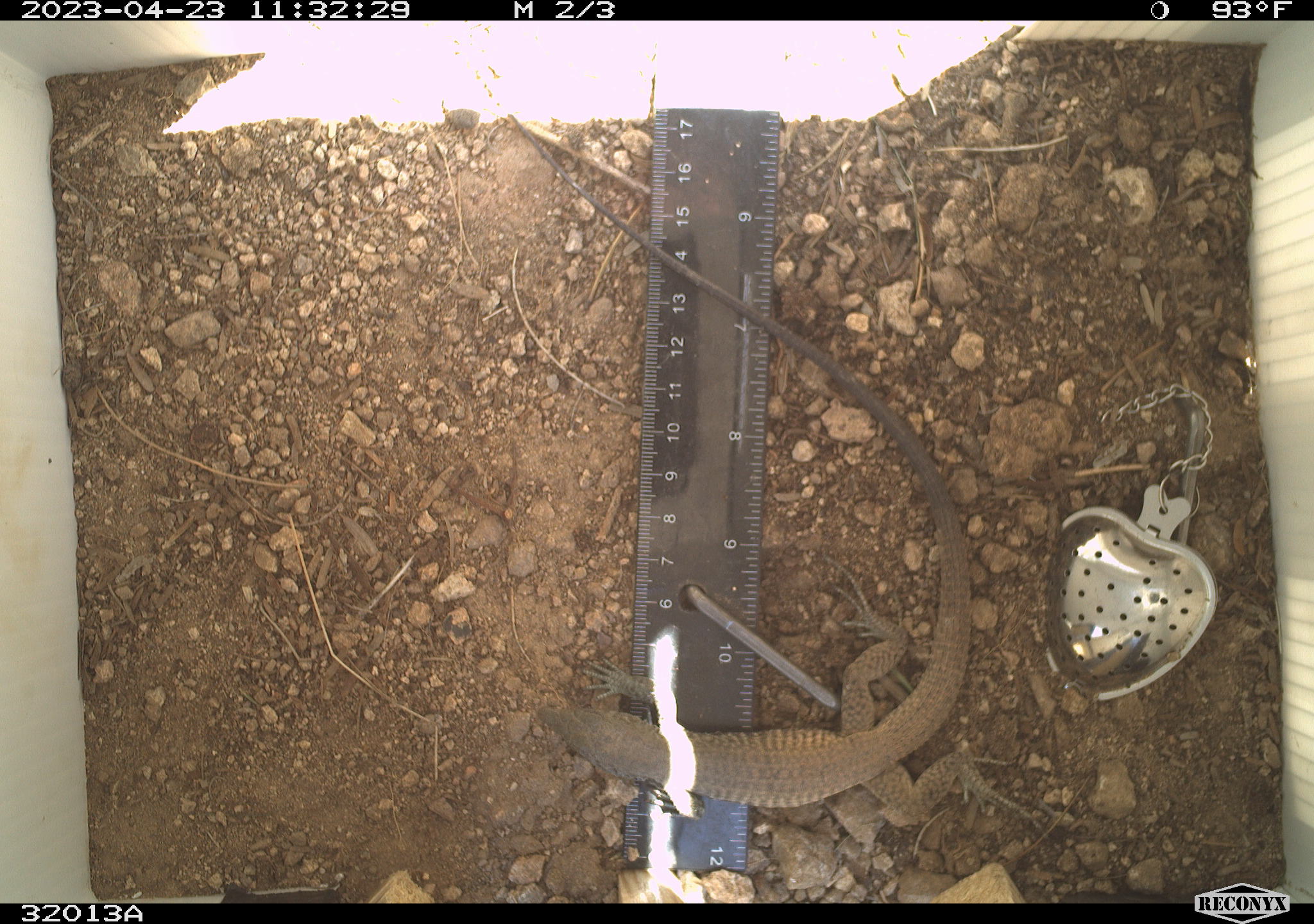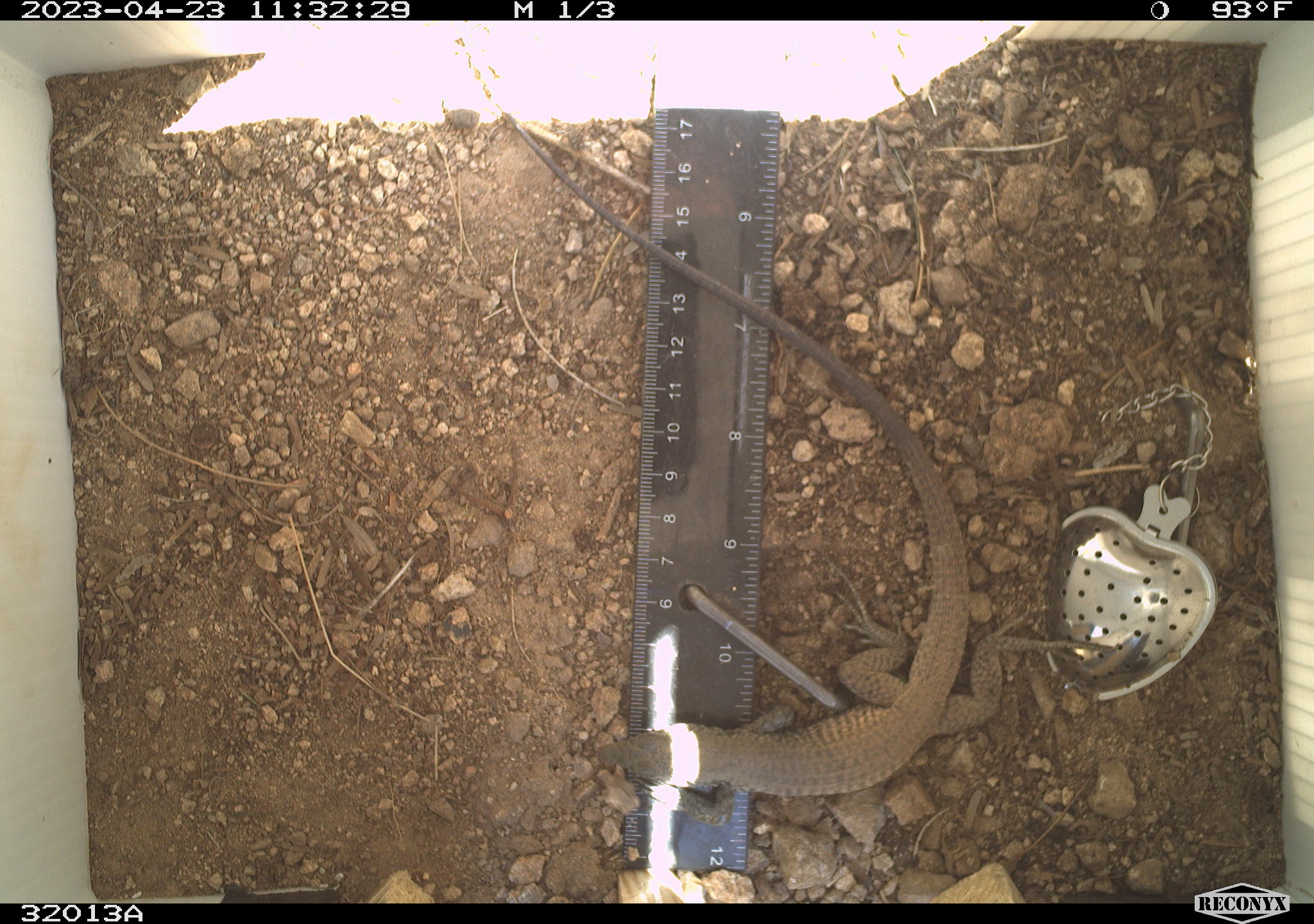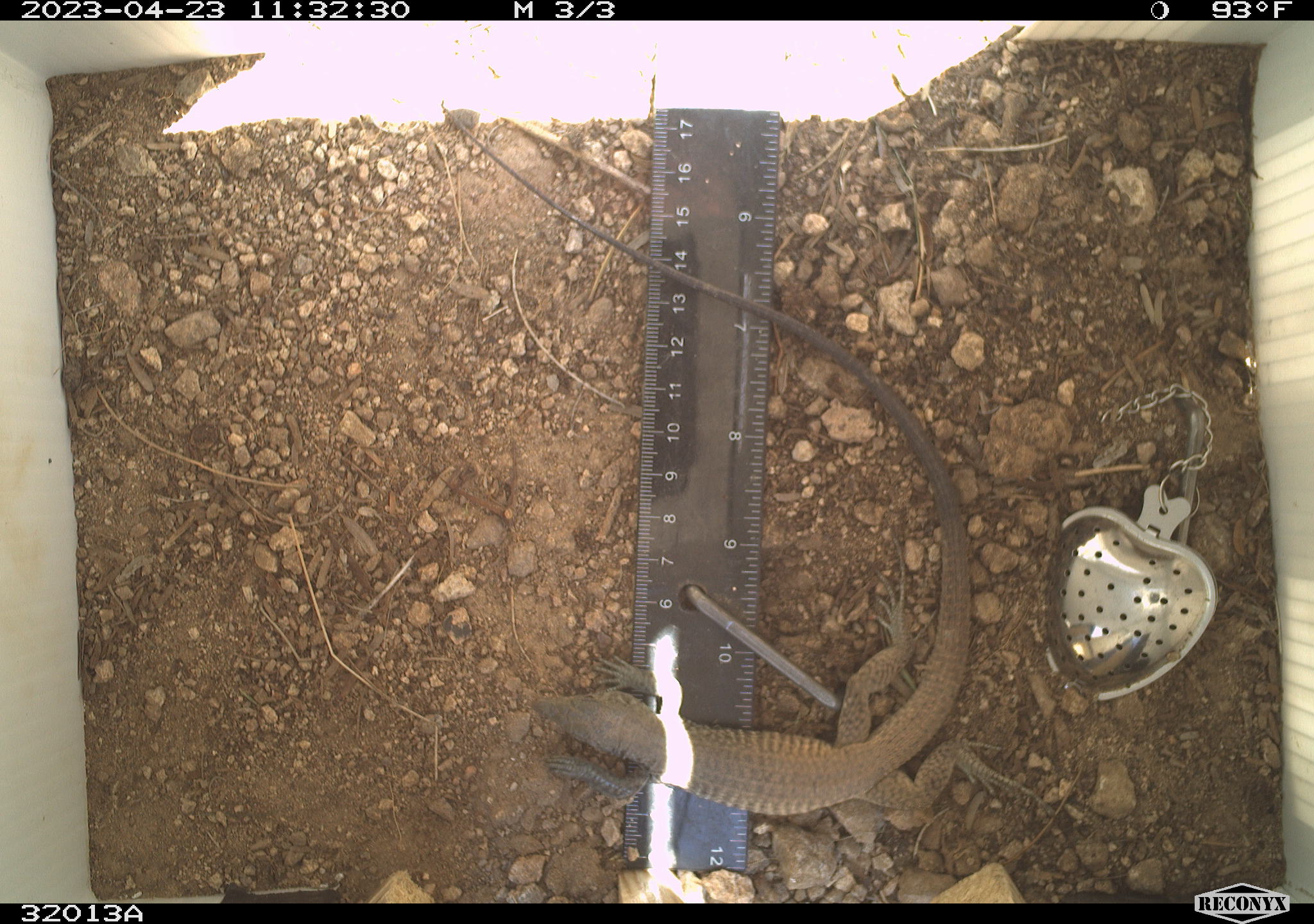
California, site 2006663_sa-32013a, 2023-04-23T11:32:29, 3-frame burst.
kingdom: Animalia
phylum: Chordata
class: Reptilia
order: Squamata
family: Teiidae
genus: Aspidoscelis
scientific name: Aspidoscelis tigris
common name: western whiptail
Western whiptail (Aspidoscelis tigris).